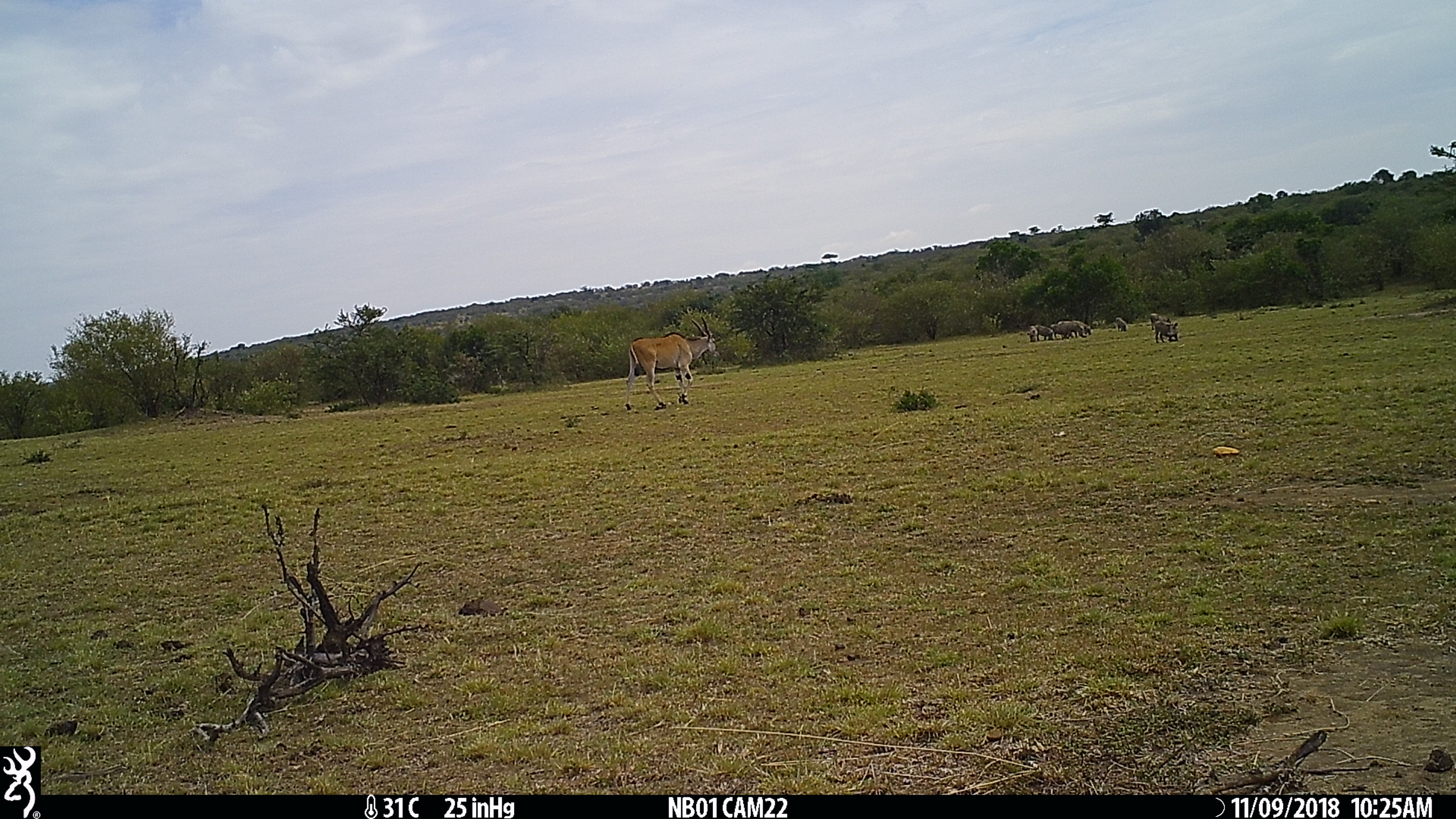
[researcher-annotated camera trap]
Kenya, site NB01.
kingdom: Animalia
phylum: Chordata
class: Mammalia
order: Artiodactyla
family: Bovidae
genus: Tragelaphus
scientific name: Tragelaphus oryx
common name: eland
Eland (Tragelaphus oryx).